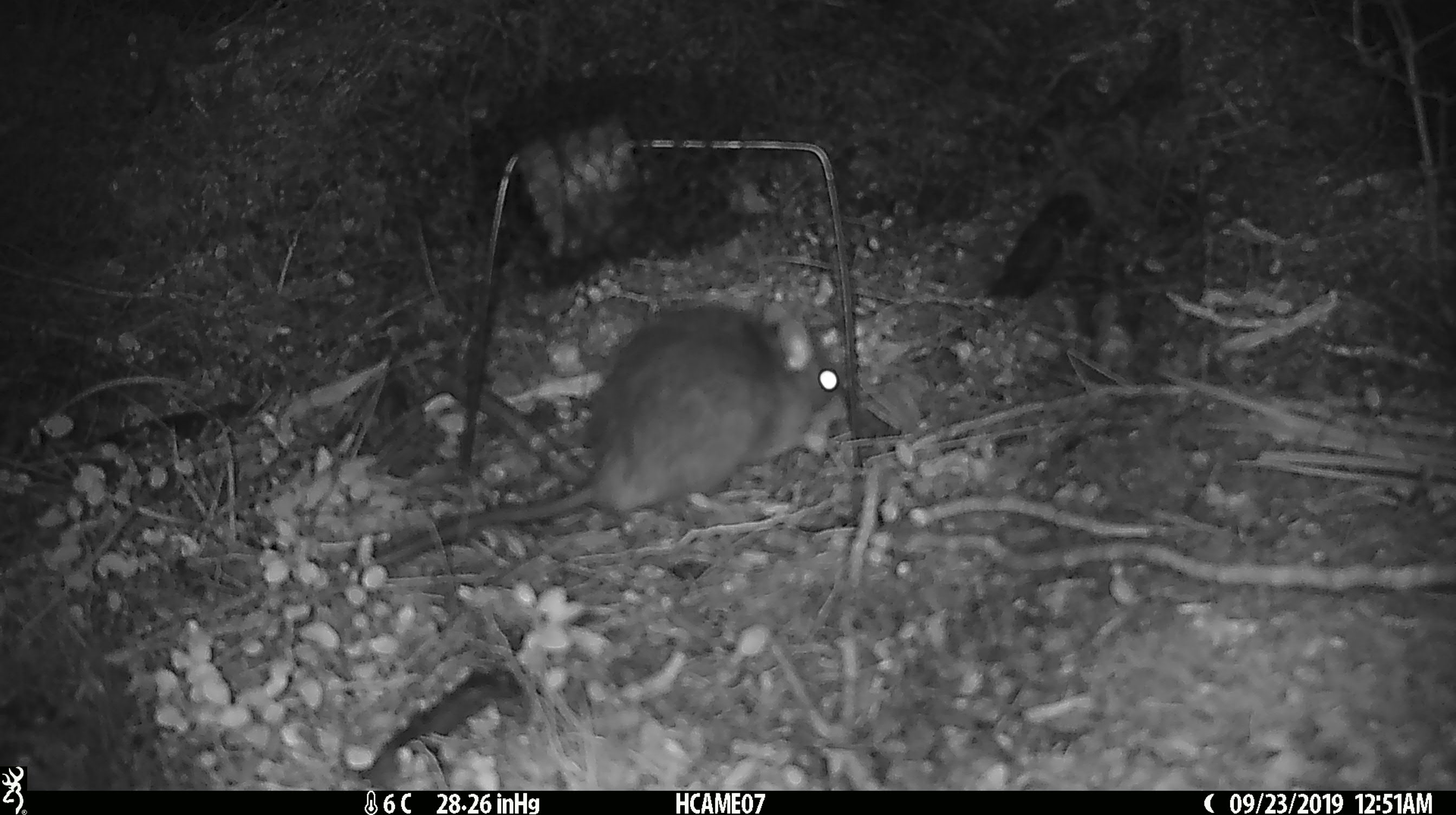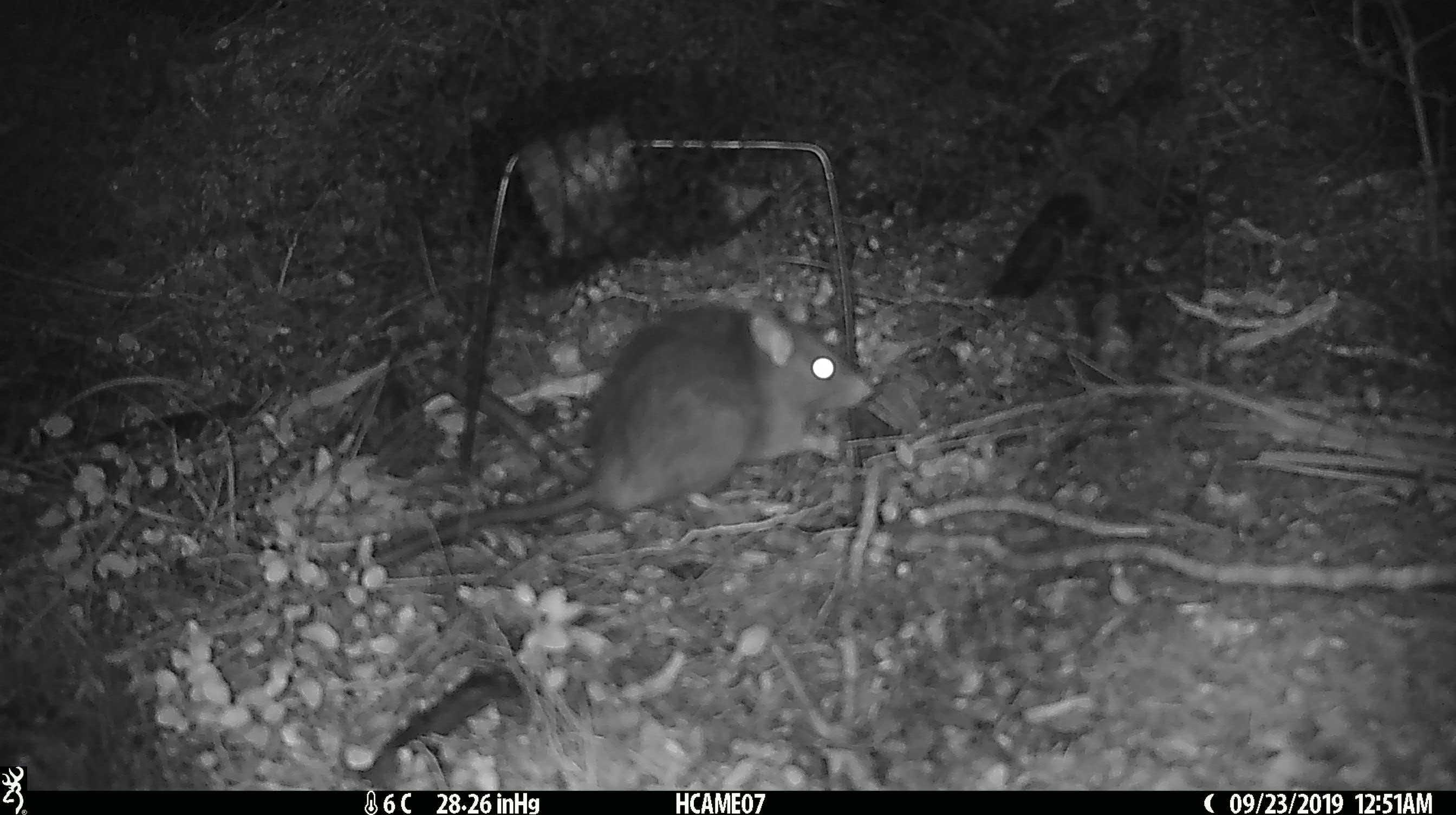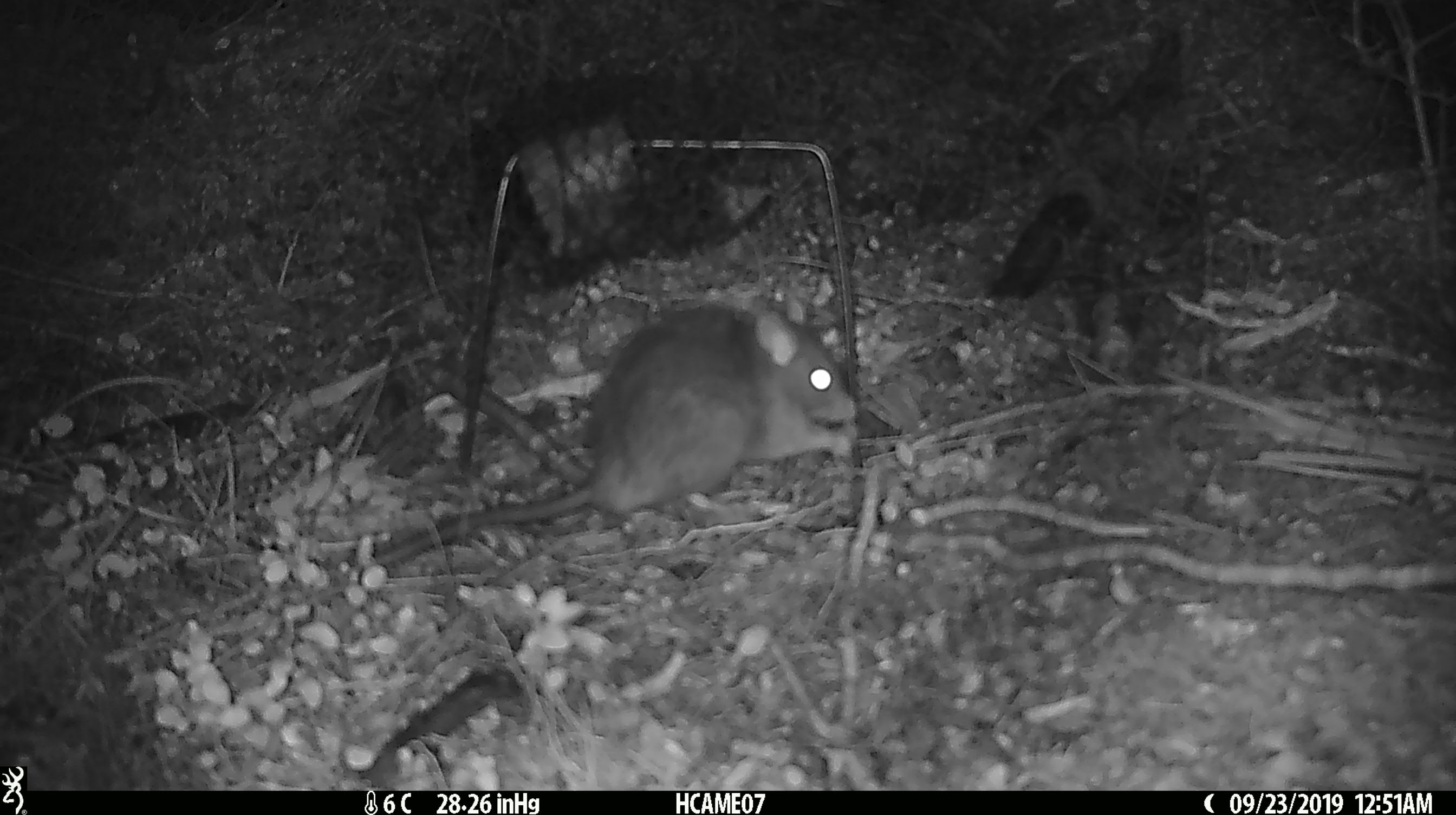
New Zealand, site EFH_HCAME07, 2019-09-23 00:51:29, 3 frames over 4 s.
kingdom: Animalia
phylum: Chordata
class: Mammalia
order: Rodentia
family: Muridae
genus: Rattus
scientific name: Rattus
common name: rat